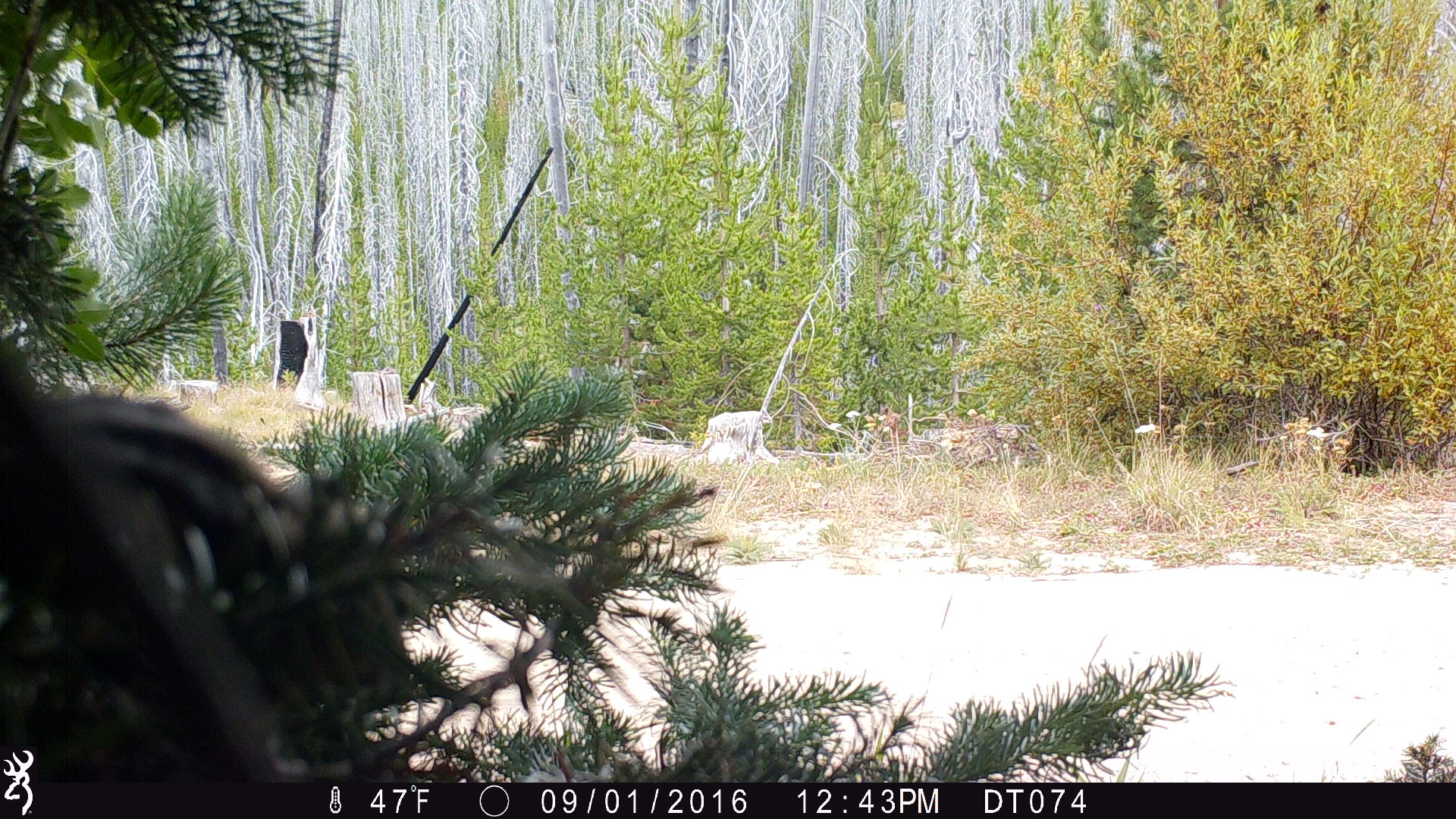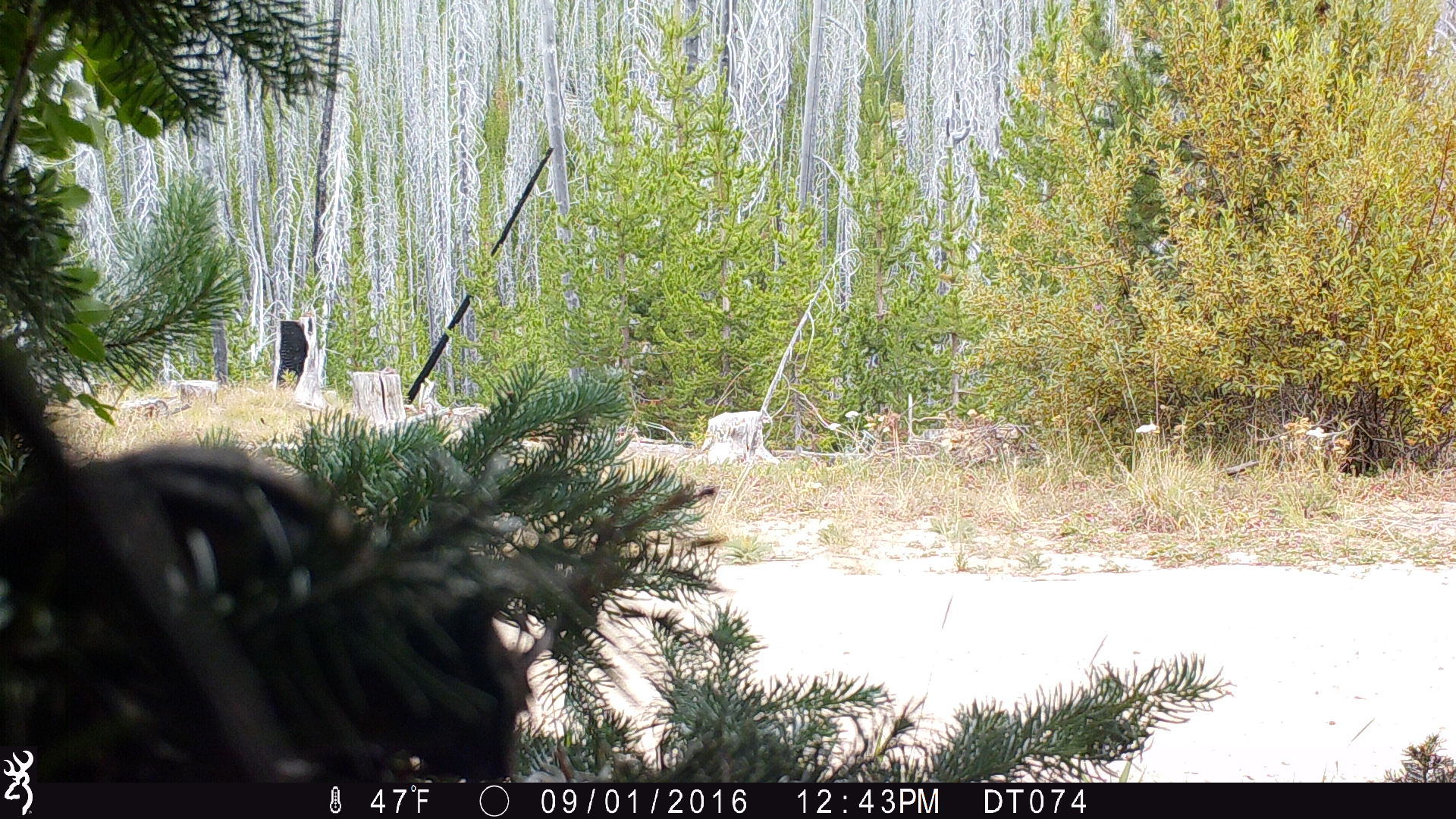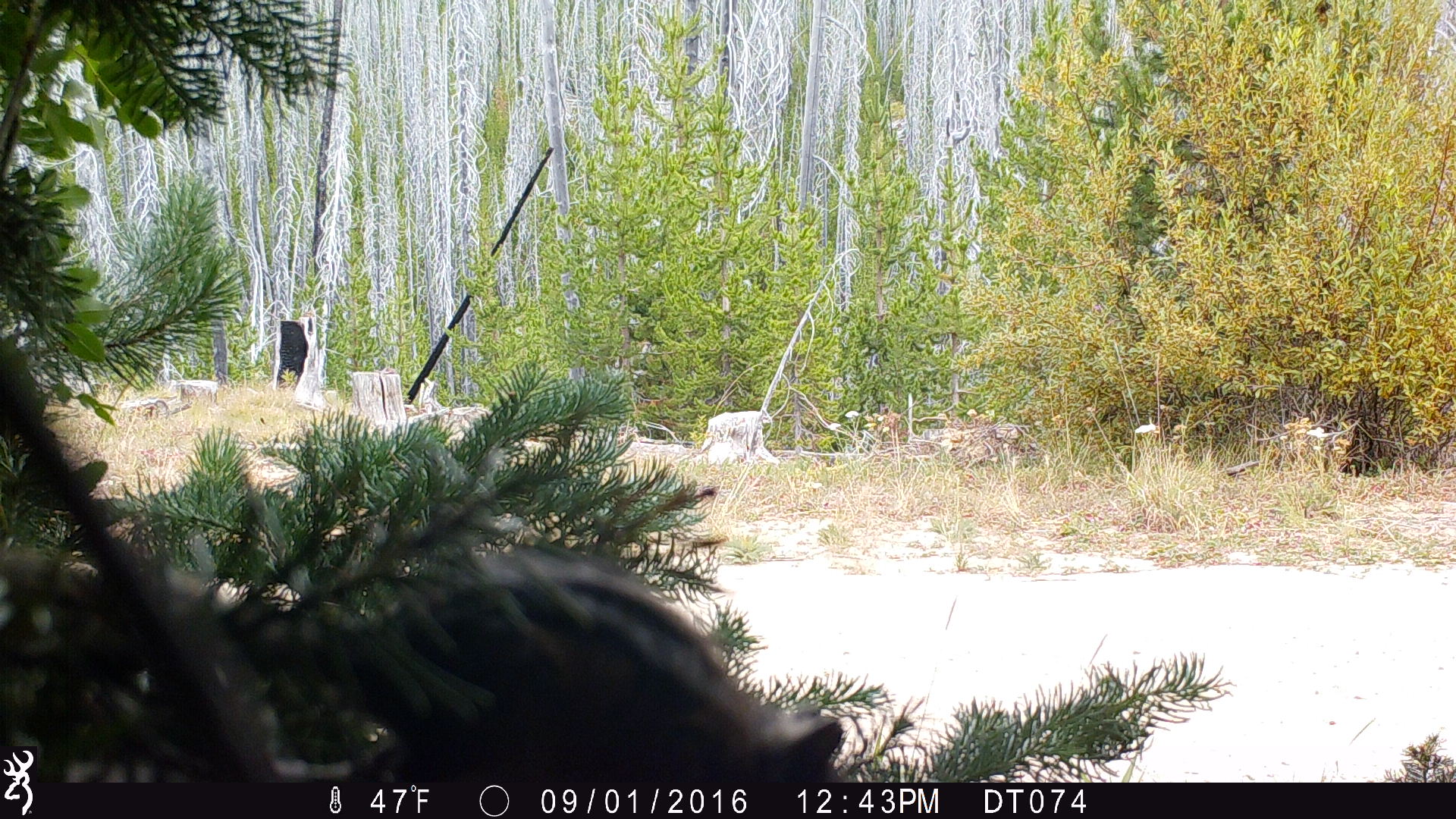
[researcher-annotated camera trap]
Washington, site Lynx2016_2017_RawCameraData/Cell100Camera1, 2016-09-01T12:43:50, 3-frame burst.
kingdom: Animalia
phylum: Chordata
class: Mammalia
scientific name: Mammalia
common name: small mammal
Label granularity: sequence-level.